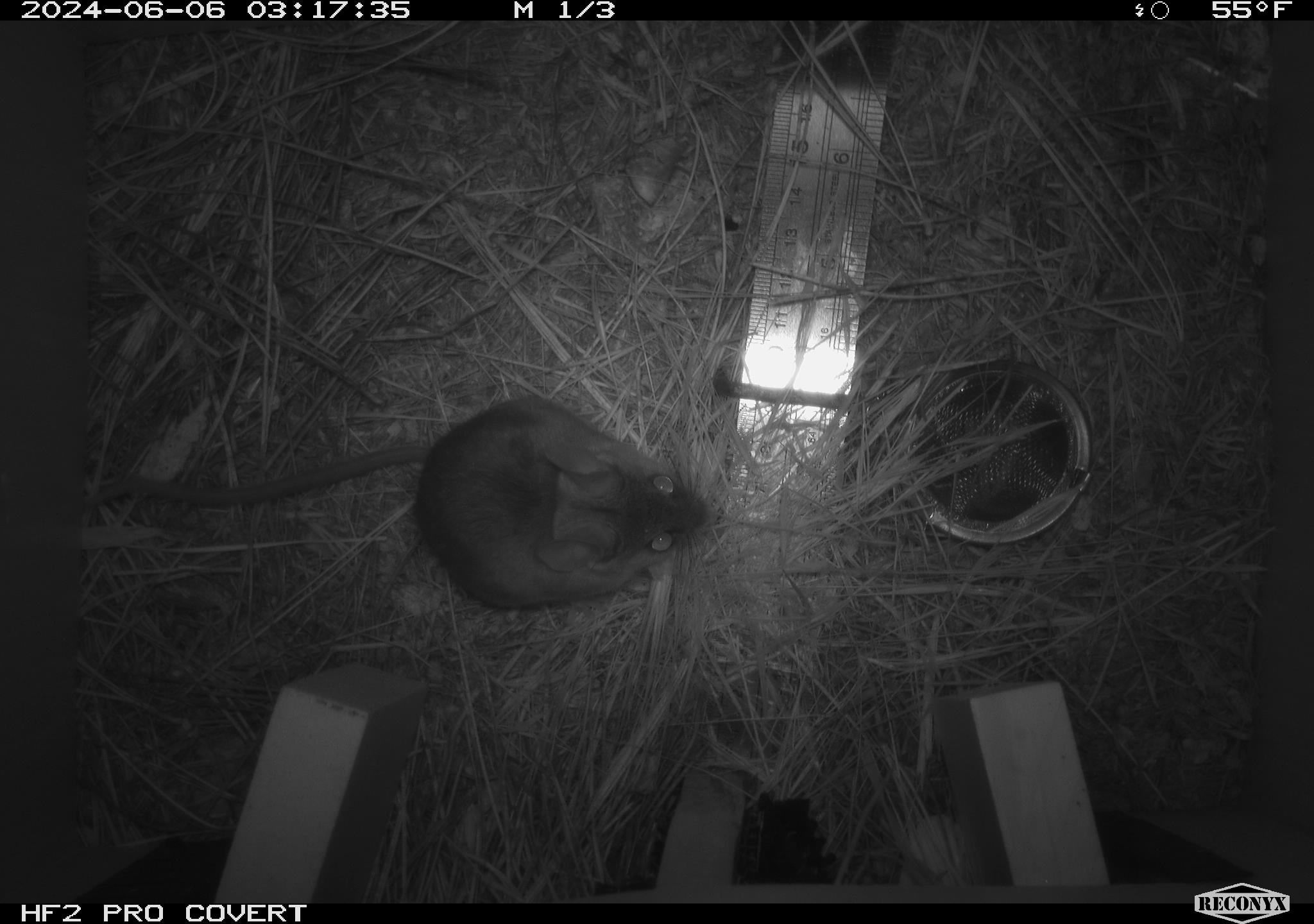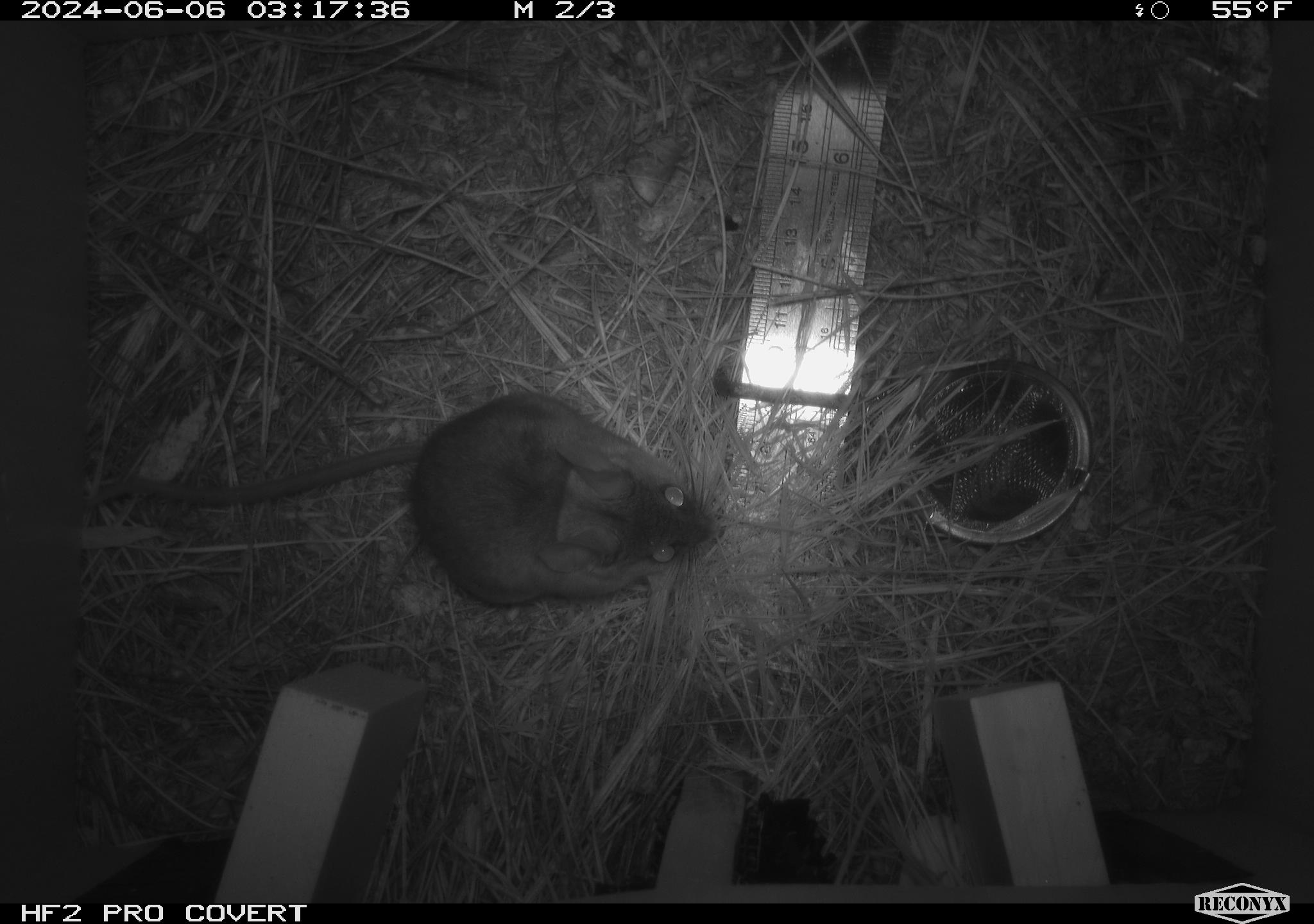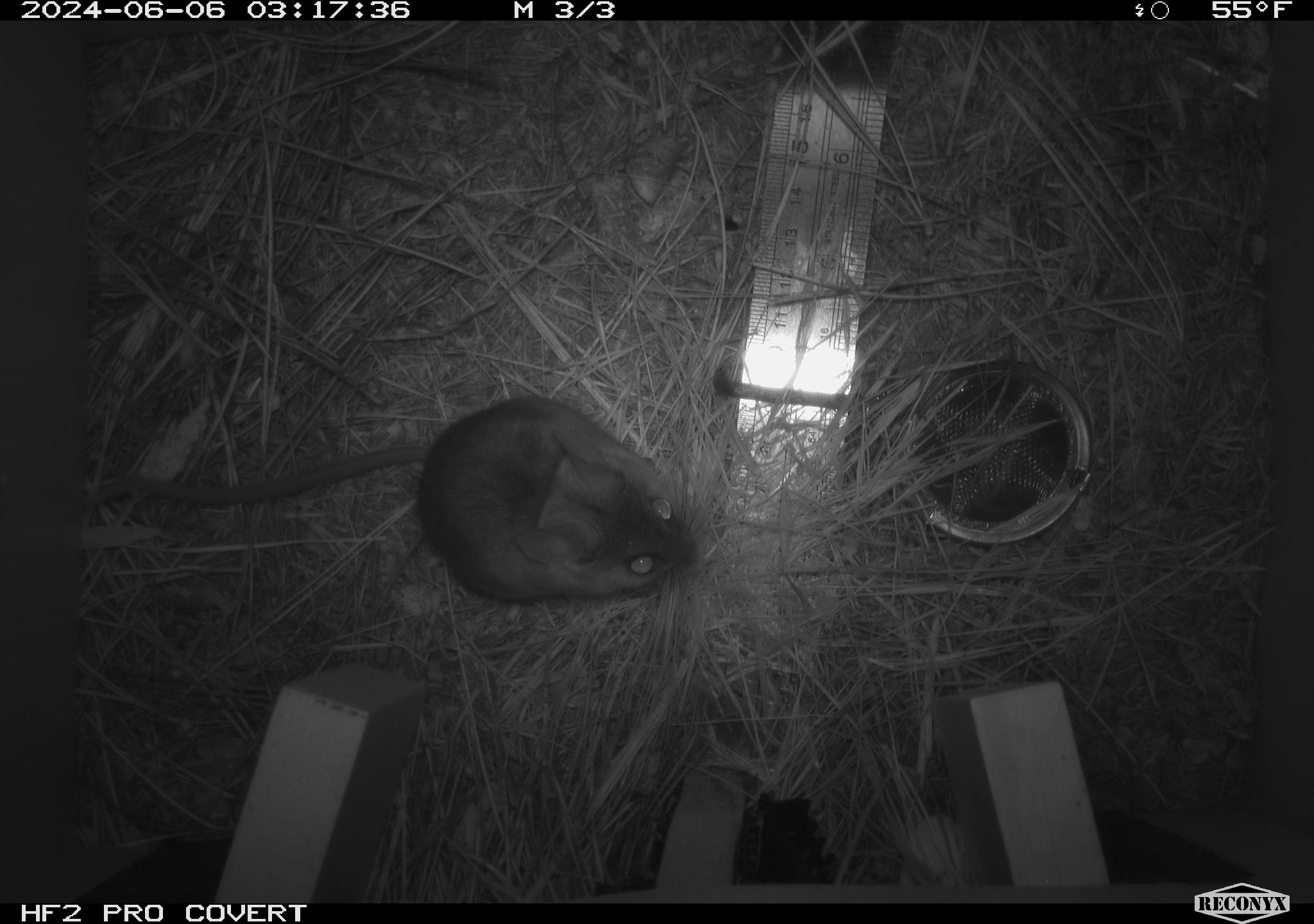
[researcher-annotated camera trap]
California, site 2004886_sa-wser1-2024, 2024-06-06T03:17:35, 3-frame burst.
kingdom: Animalia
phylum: Chordata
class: Mammalia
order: Rodentia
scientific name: Rodentia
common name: mouse species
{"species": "mouse species (Rodentia)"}